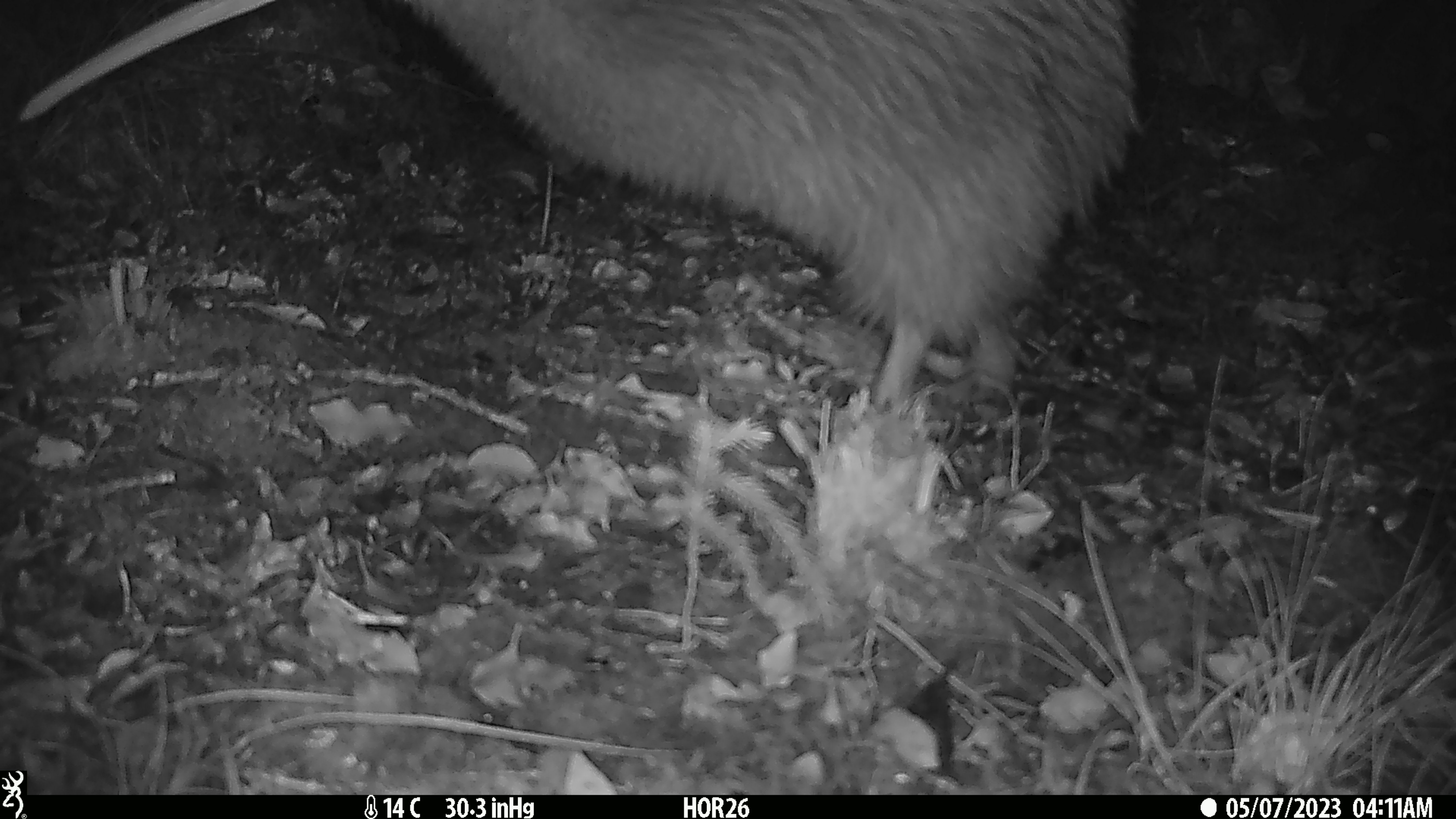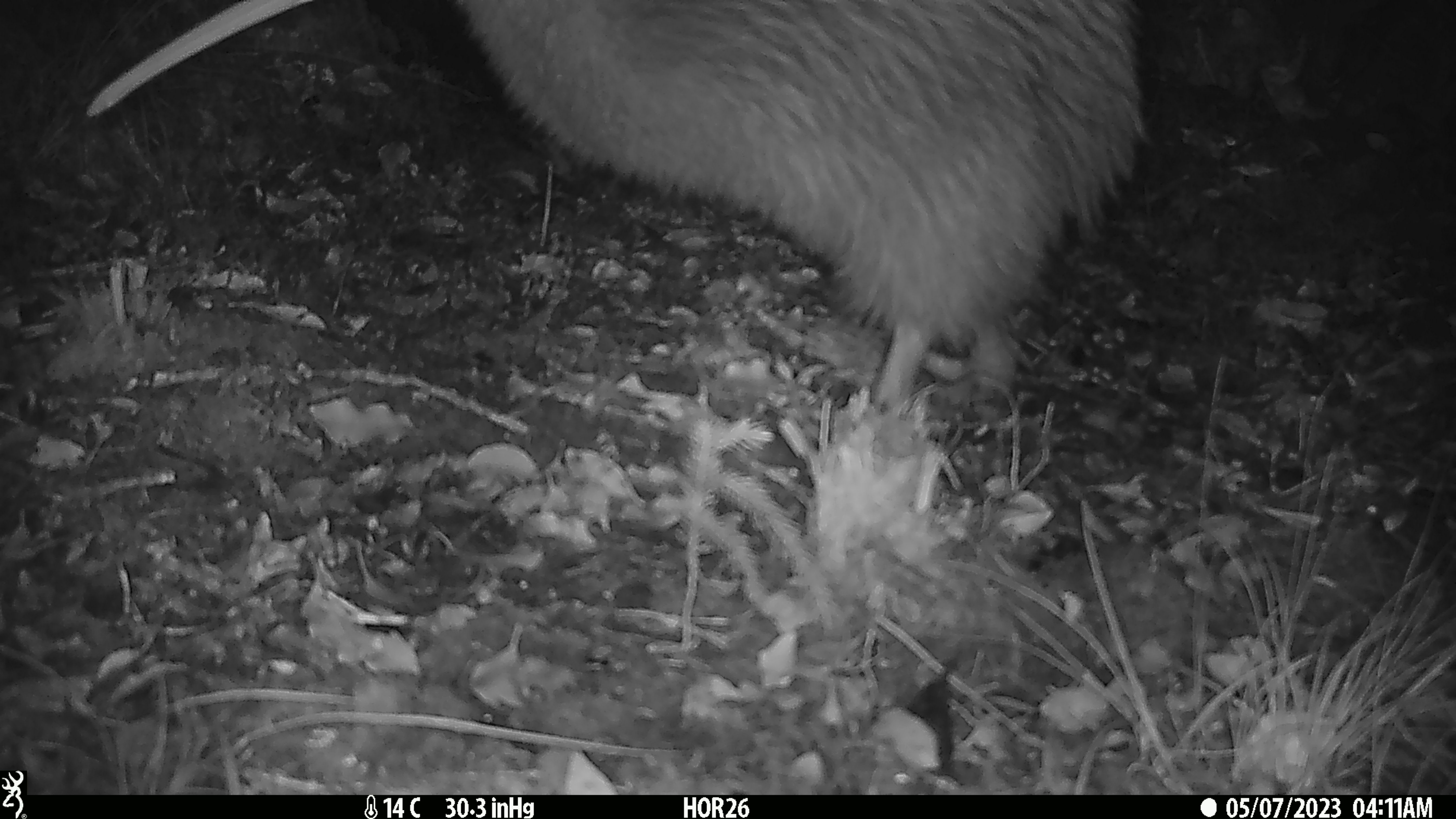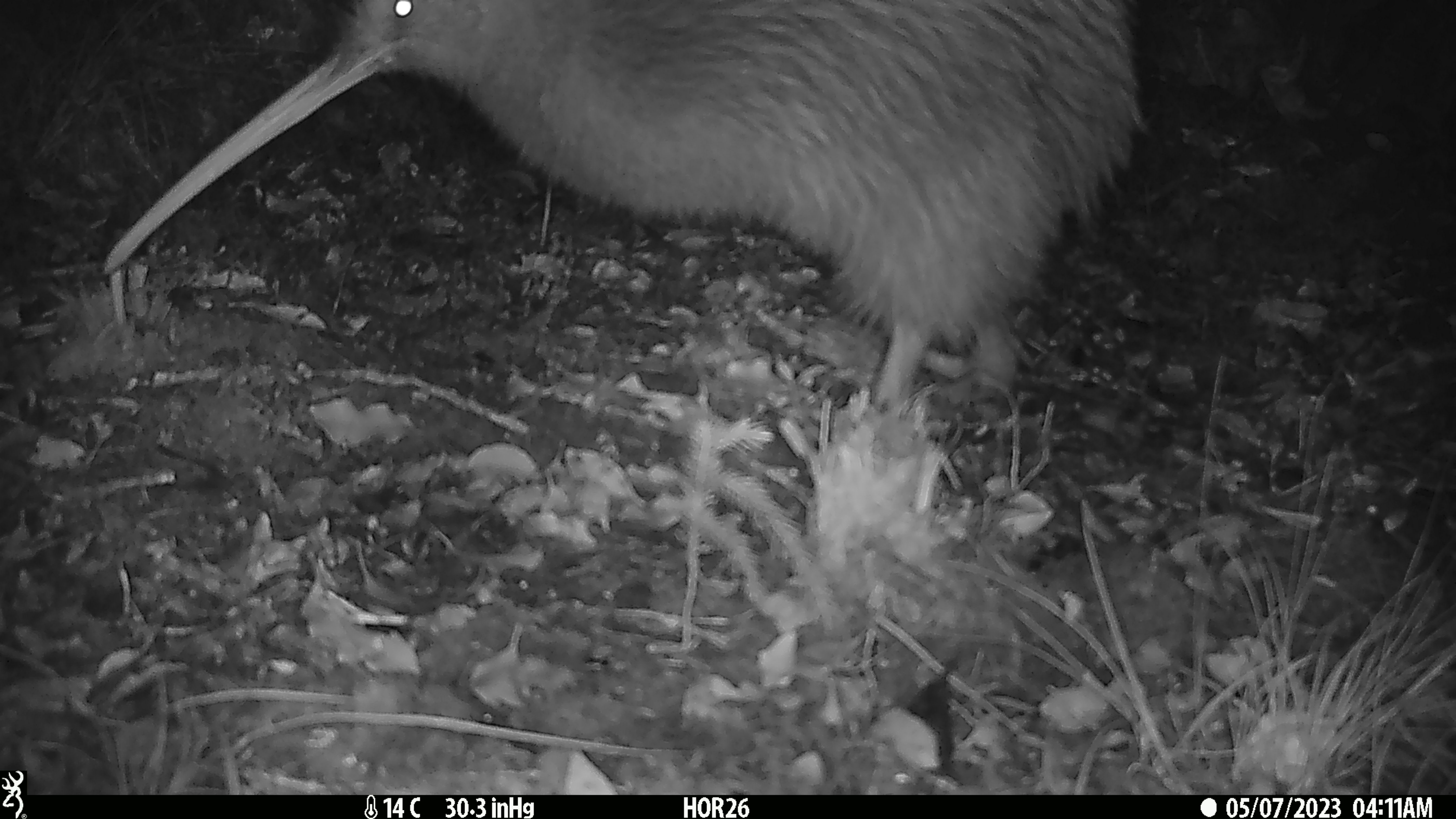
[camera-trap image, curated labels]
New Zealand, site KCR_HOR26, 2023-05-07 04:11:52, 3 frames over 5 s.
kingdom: Animalia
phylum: Chordata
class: Aves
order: Apterygiformes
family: Apterygidae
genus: Apteryx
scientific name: Apteryx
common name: kiwi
Kiwi (Apteryx).